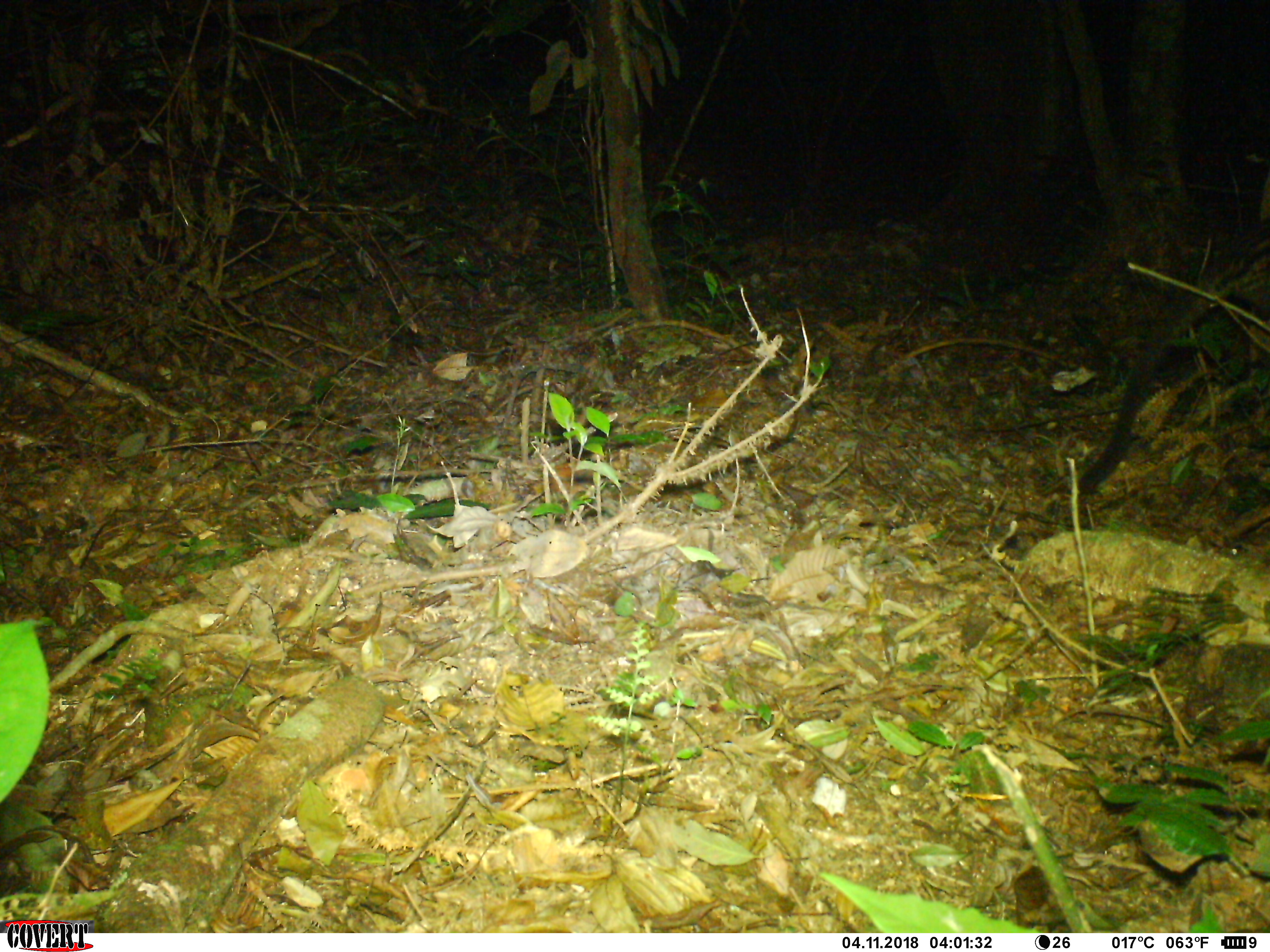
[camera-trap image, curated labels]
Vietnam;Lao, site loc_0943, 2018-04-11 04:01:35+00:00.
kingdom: Animalia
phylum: Chordata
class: Mammalia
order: Carnivora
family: Viverridae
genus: Paradoxurus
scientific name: Paradoxurus hermaphroditus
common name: common palm civet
Common palm civet (Paradoxurus hermaphroditus). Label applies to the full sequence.